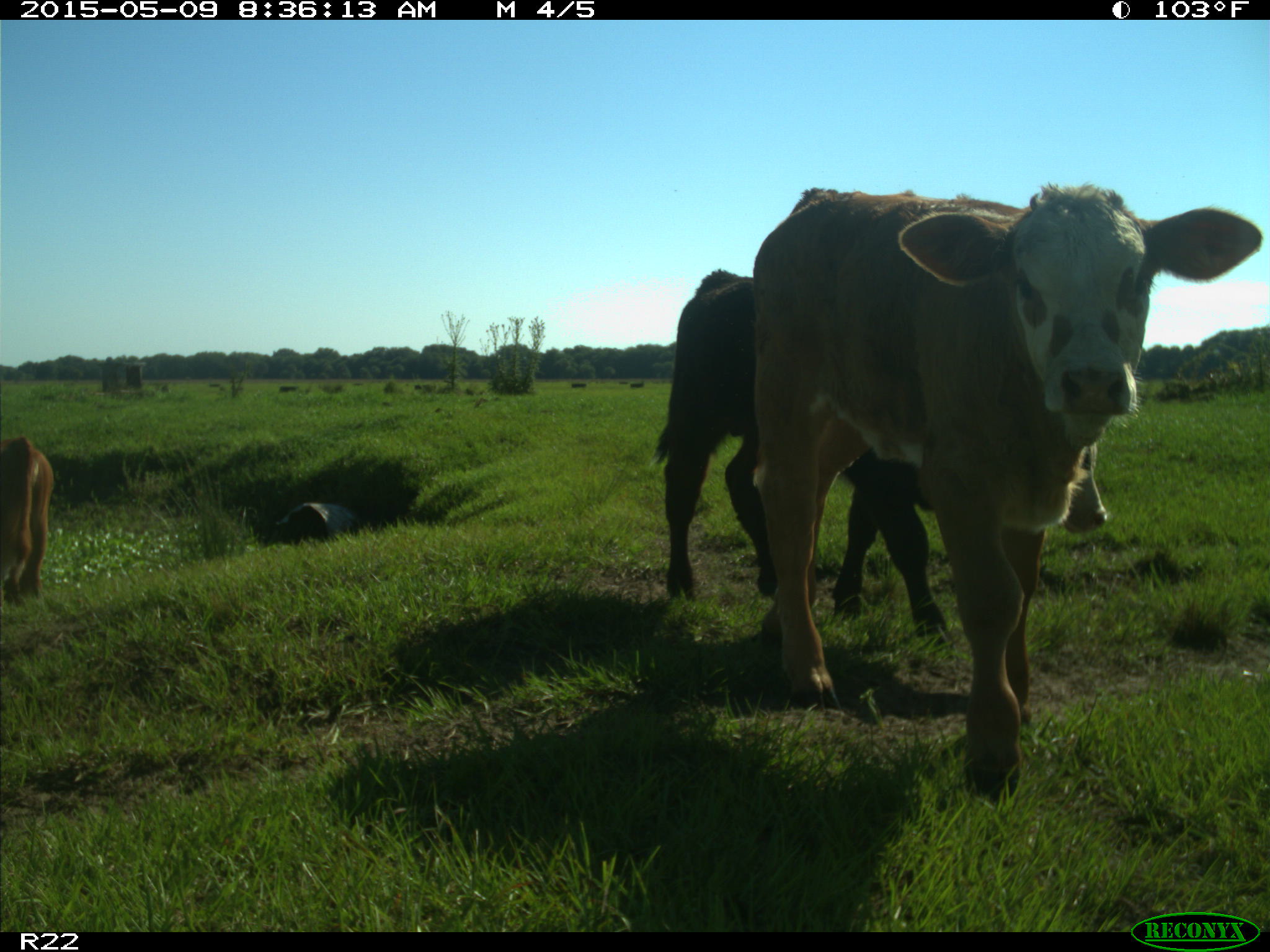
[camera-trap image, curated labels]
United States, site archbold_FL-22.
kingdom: Animalia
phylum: Chordata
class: Mammalia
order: Artiodactyla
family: Bovidae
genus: Bos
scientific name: Bos taurus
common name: domestic cow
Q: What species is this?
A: Bos taurus (domestic cow).